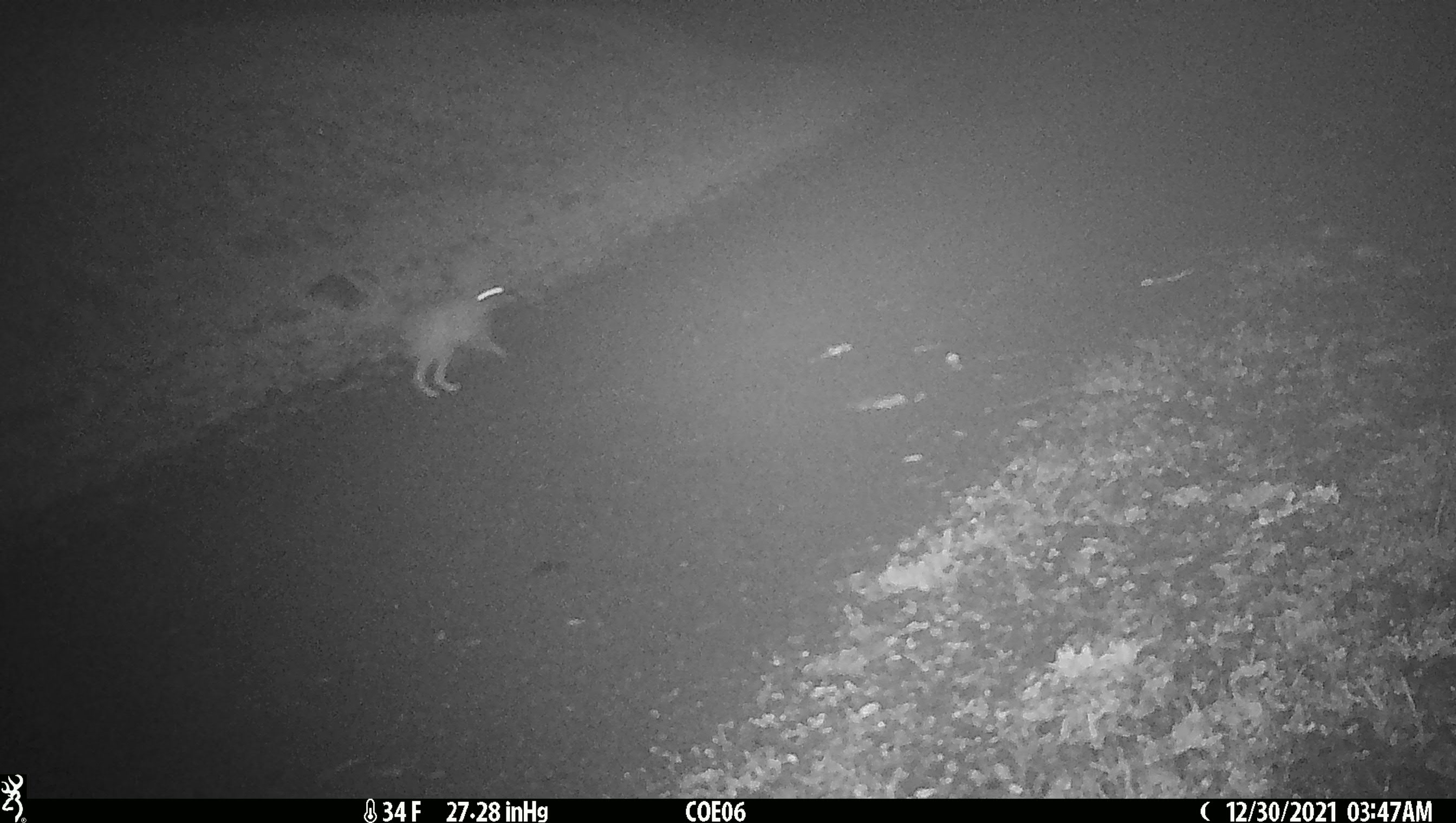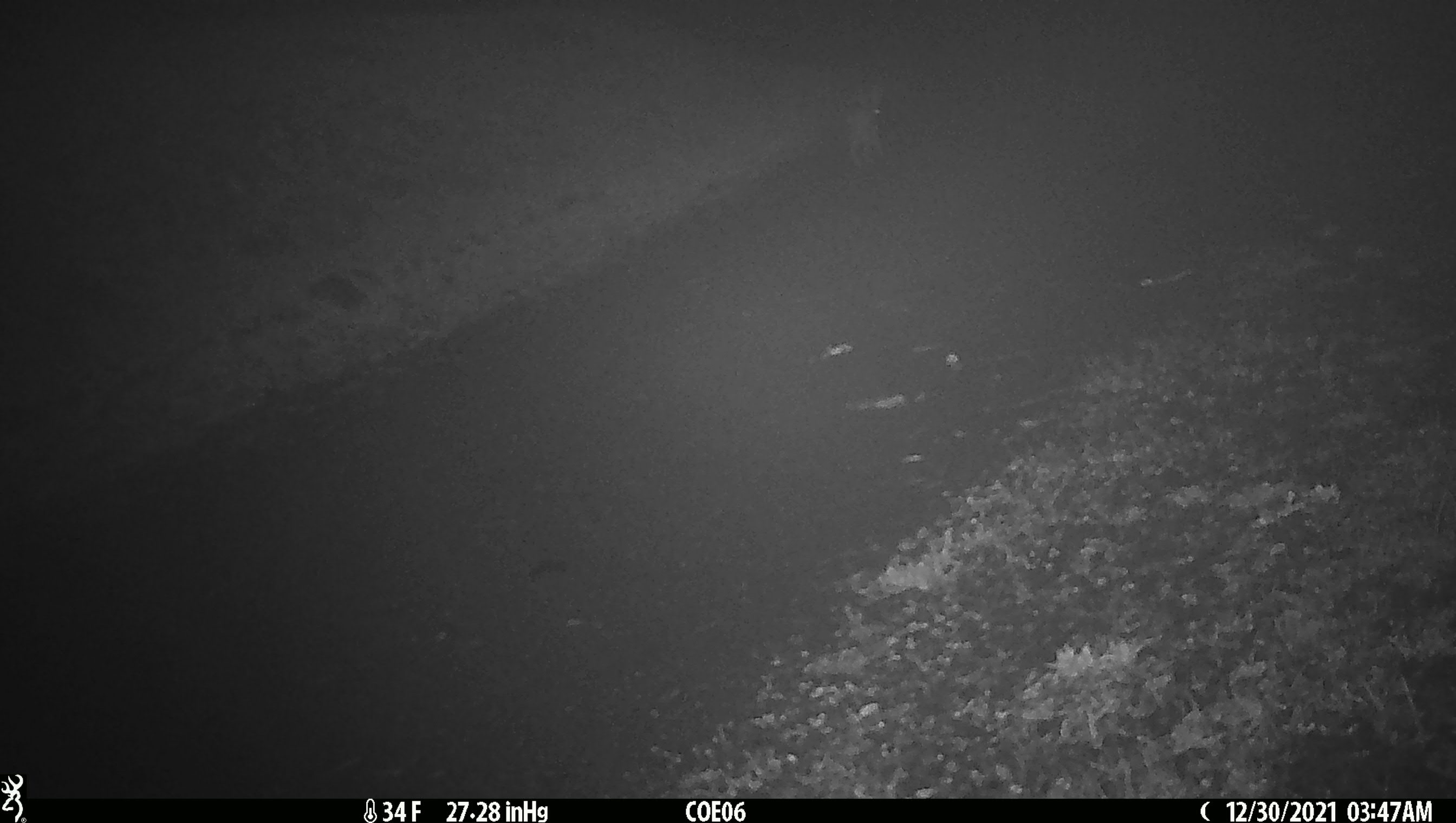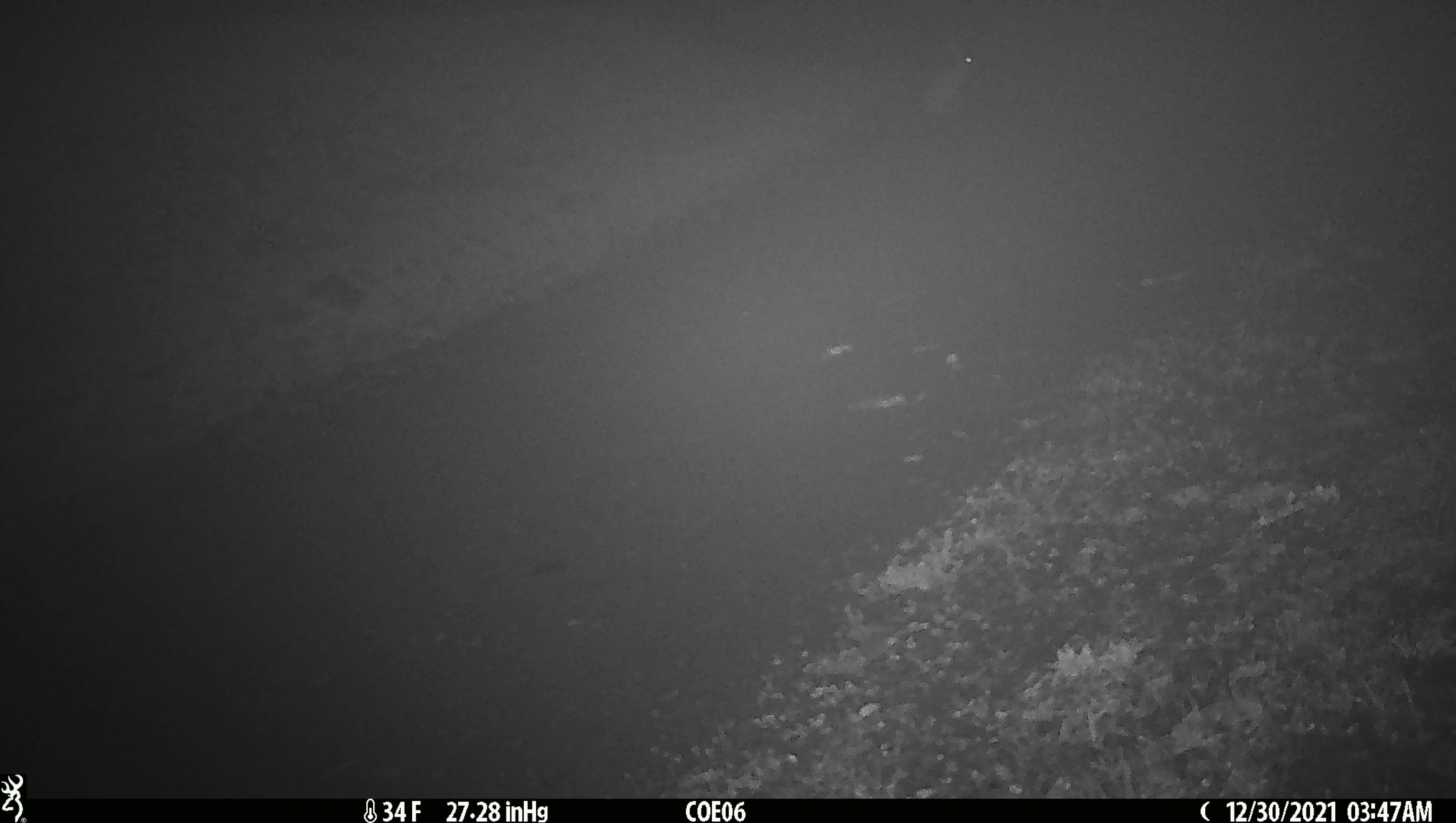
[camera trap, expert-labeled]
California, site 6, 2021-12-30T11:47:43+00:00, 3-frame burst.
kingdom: Animalia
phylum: Chordata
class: Mammalia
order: Lagomorpha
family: Leporidae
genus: Lepus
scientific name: Lepus californicus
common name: black-tailed jackrabbit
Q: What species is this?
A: Black-tailed jackrabbit (Lepus californicus).